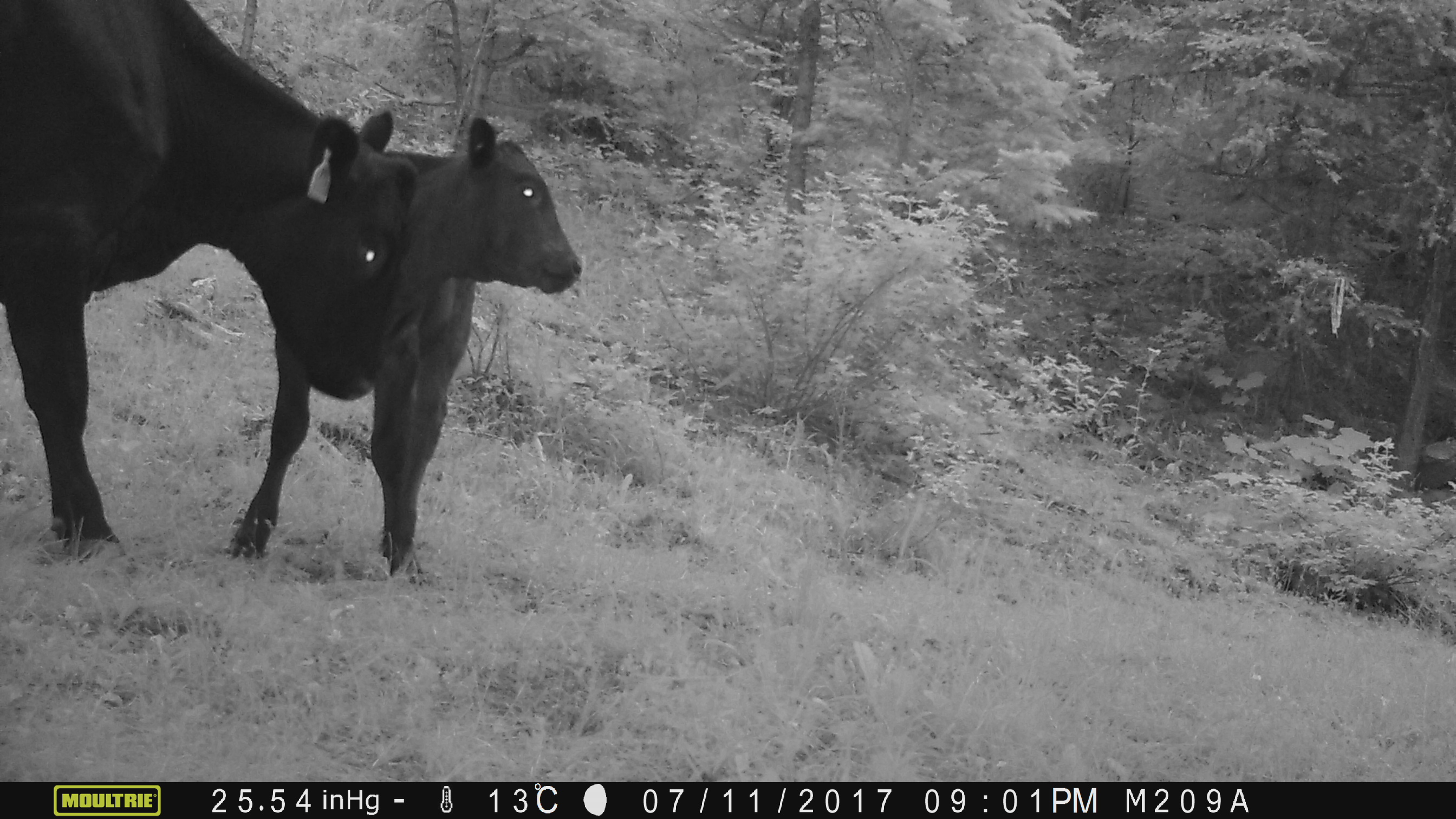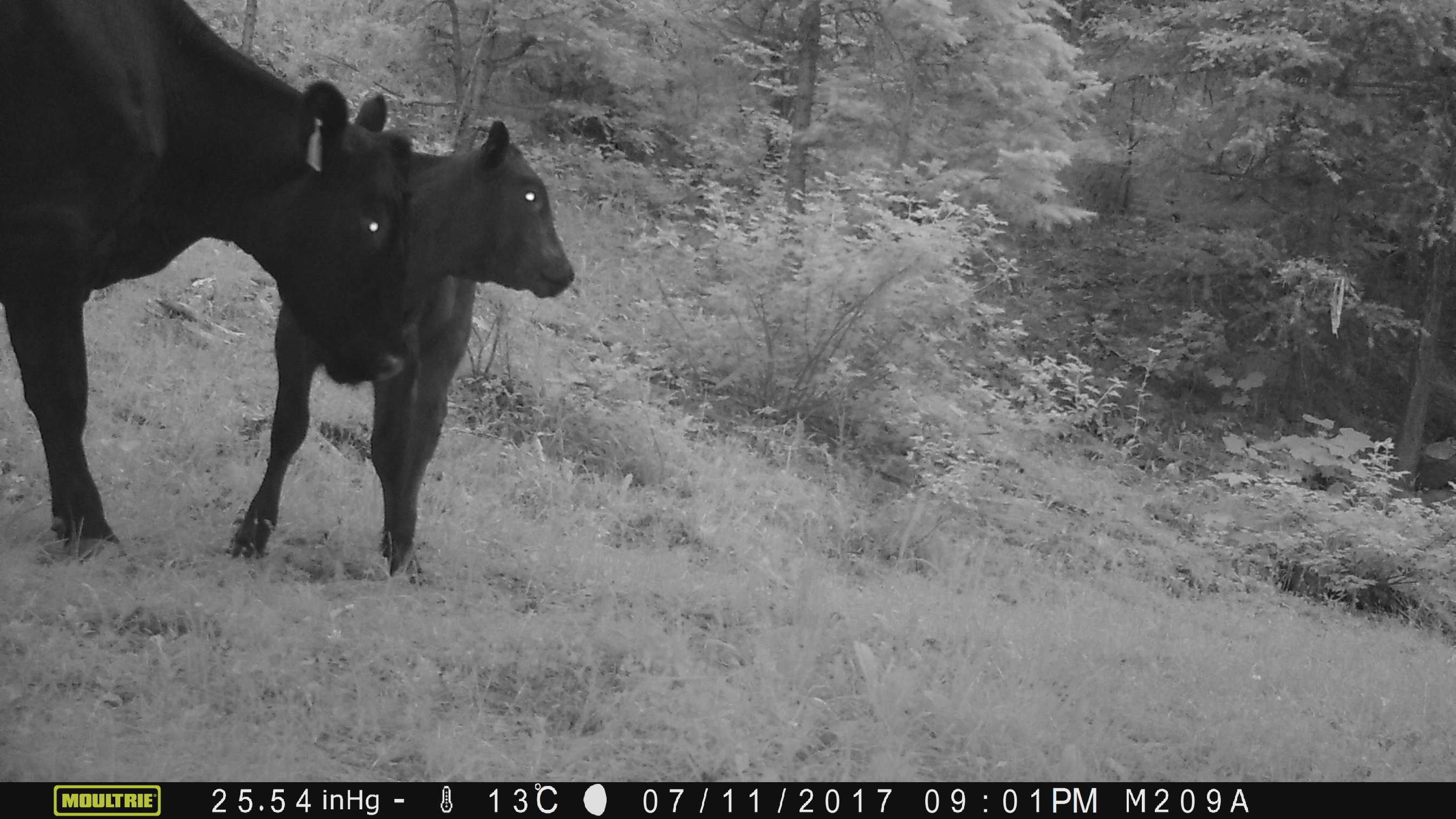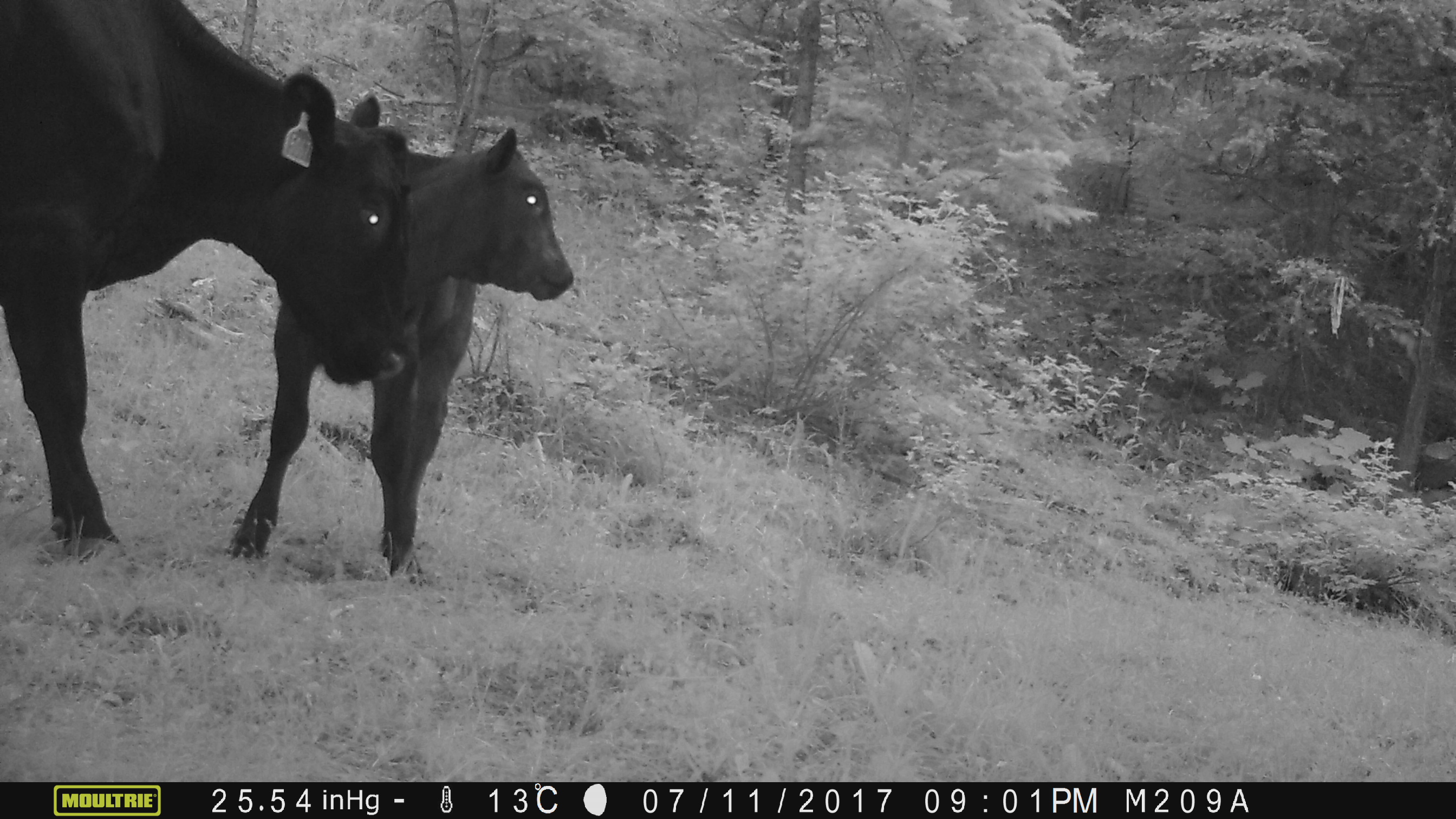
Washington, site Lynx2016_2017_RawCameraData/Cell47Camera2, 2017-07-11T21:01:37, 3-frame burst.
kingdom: Animalia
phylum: Chordata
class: Mammalia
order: Artiodactyla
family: Bovidae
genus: Bos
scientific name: Bos taurus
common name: domestic cattle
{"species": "domestic cattle (Bos taurus)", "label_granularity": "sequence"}